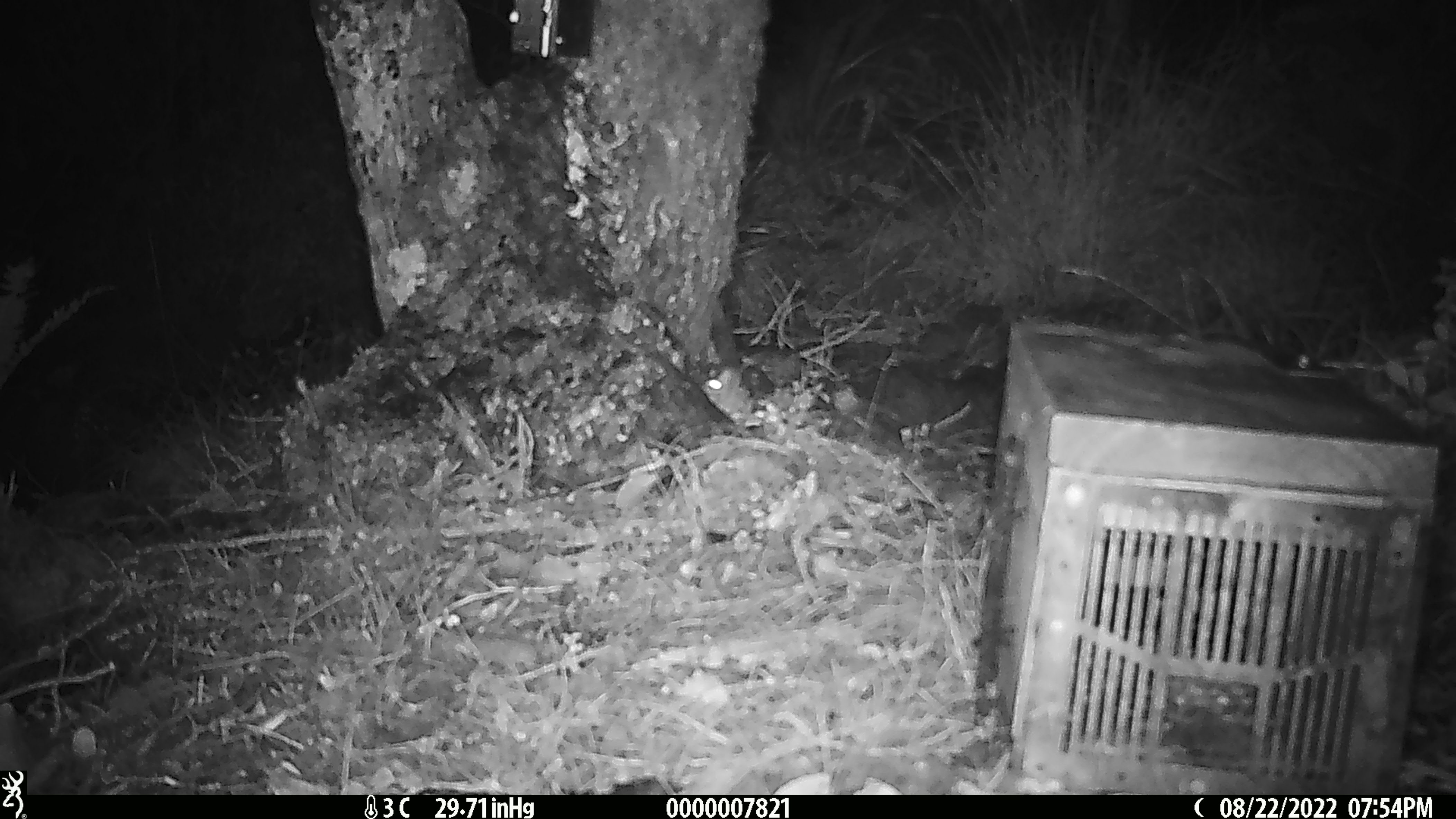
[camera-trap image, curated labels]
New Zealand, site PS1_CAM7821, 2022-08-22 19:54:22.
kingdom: Animalia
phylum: Chordata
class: Mammalia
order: Rodentia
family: Muridae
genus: Mus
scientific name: Mus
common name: mouse